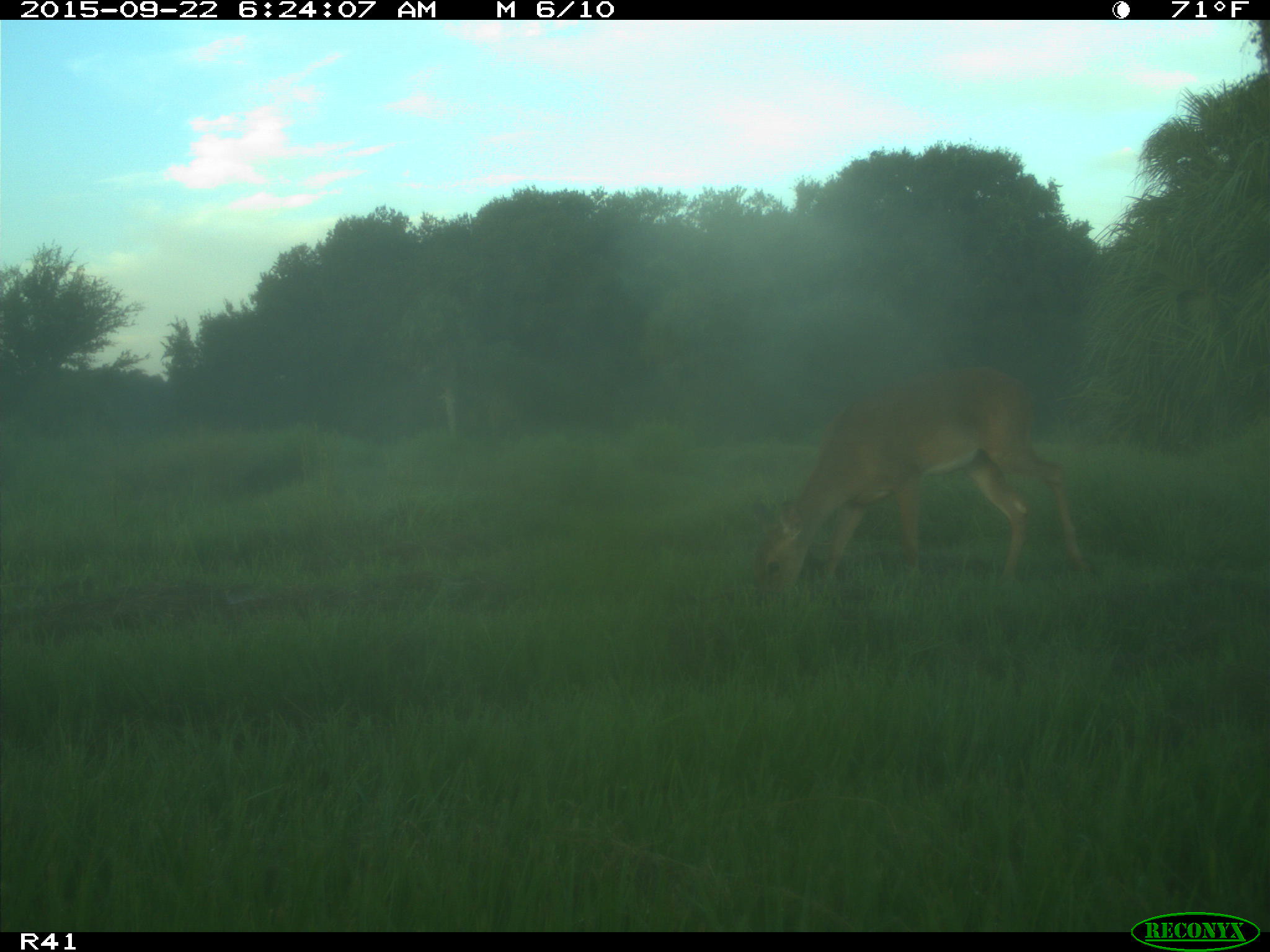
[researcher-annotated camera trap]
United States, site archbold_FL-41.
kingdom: Animalia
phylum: Chordata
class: Mammalia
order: Artiodactyla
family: Cervidae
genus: Odocoileus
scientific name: Odocoileus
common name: deer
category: unidentified deer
Unidentified deer (deer) (Odocoileus).